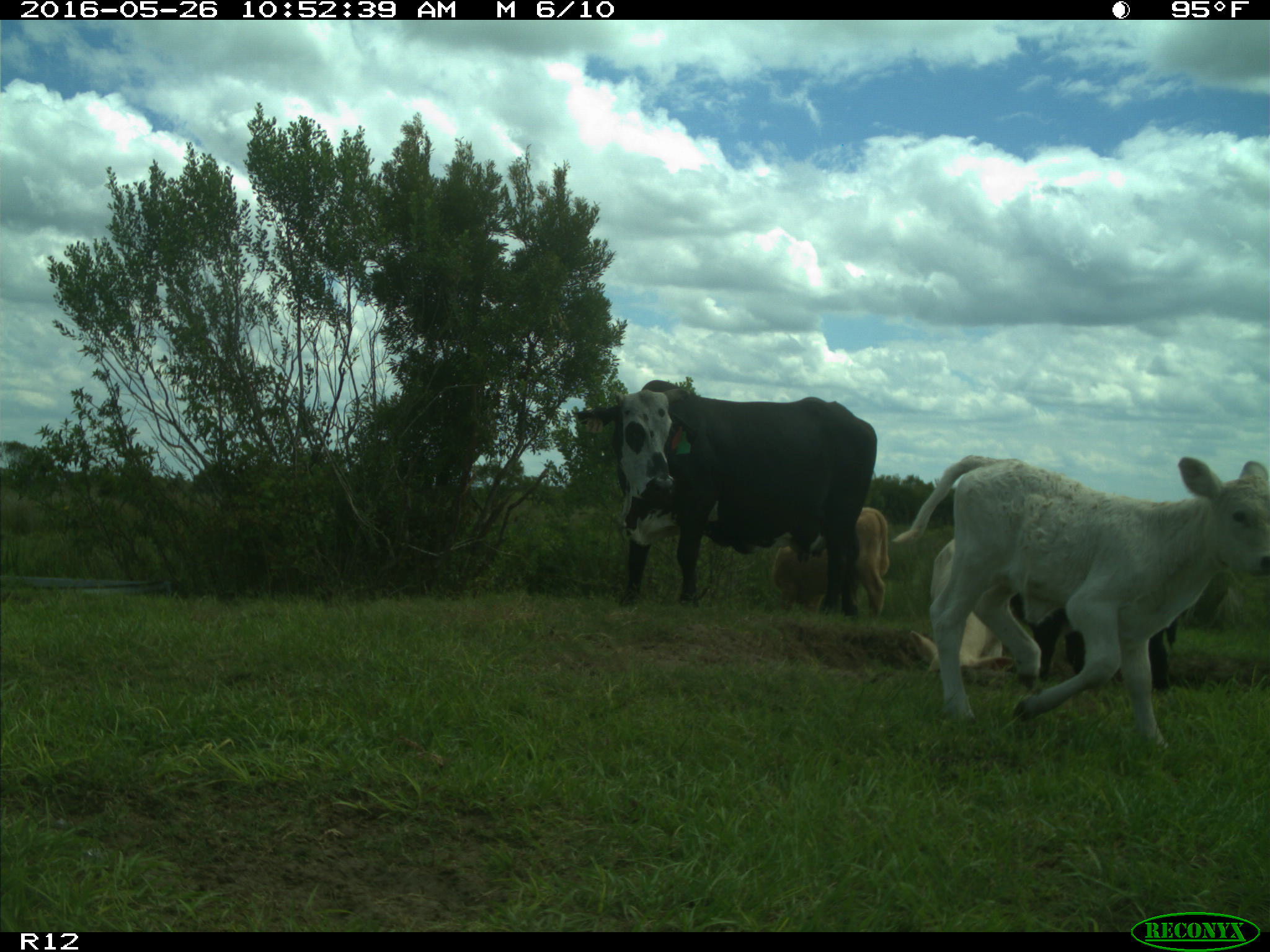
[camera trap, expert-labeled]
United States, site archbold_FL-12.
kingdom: Animalia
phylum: Chordata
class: Mammalia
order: Artiodactyla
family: Bovidae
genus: Bos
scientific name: Bos taurus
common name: domestic cow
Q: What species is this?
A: Bos taurus (domestic cow).